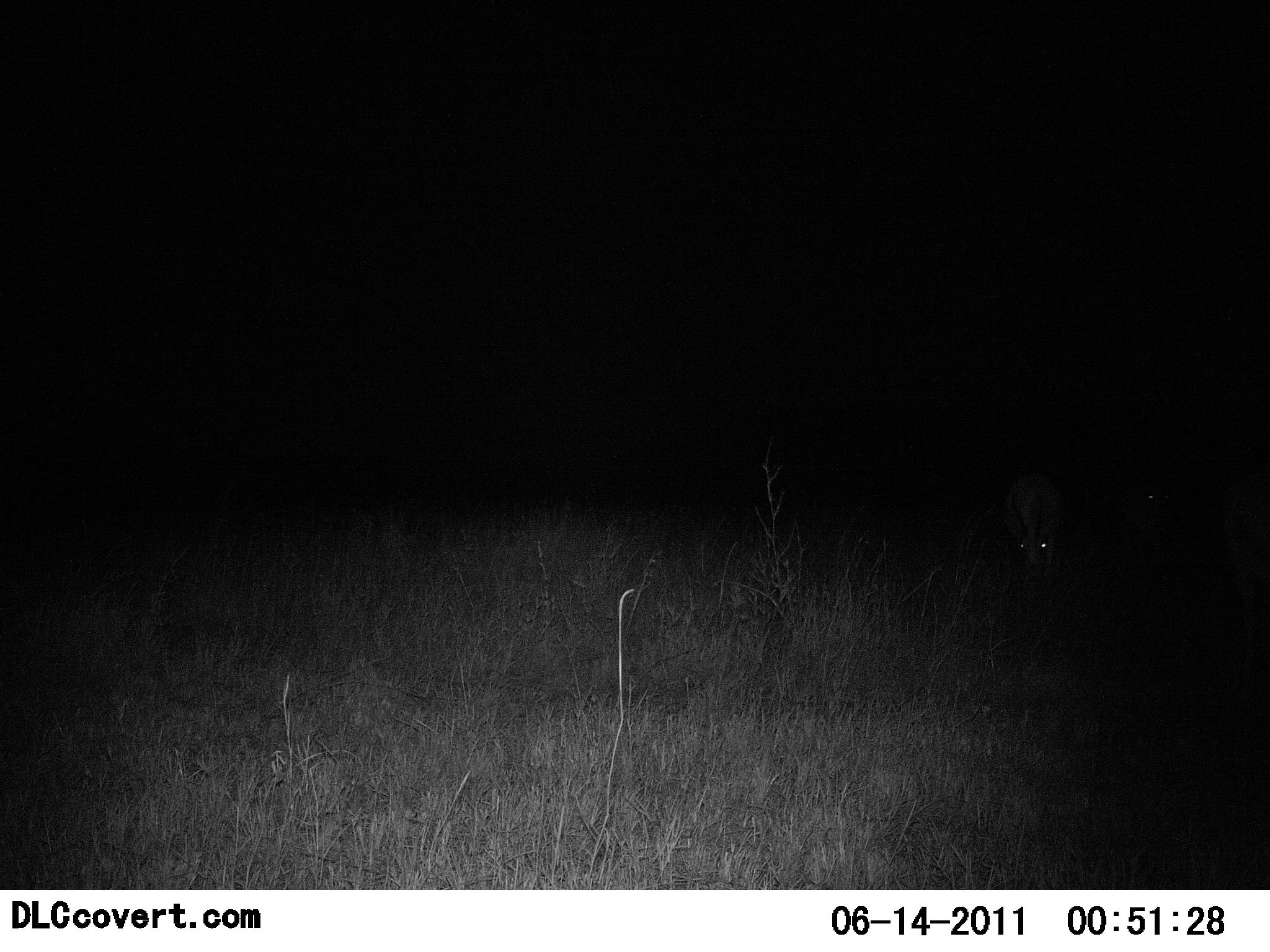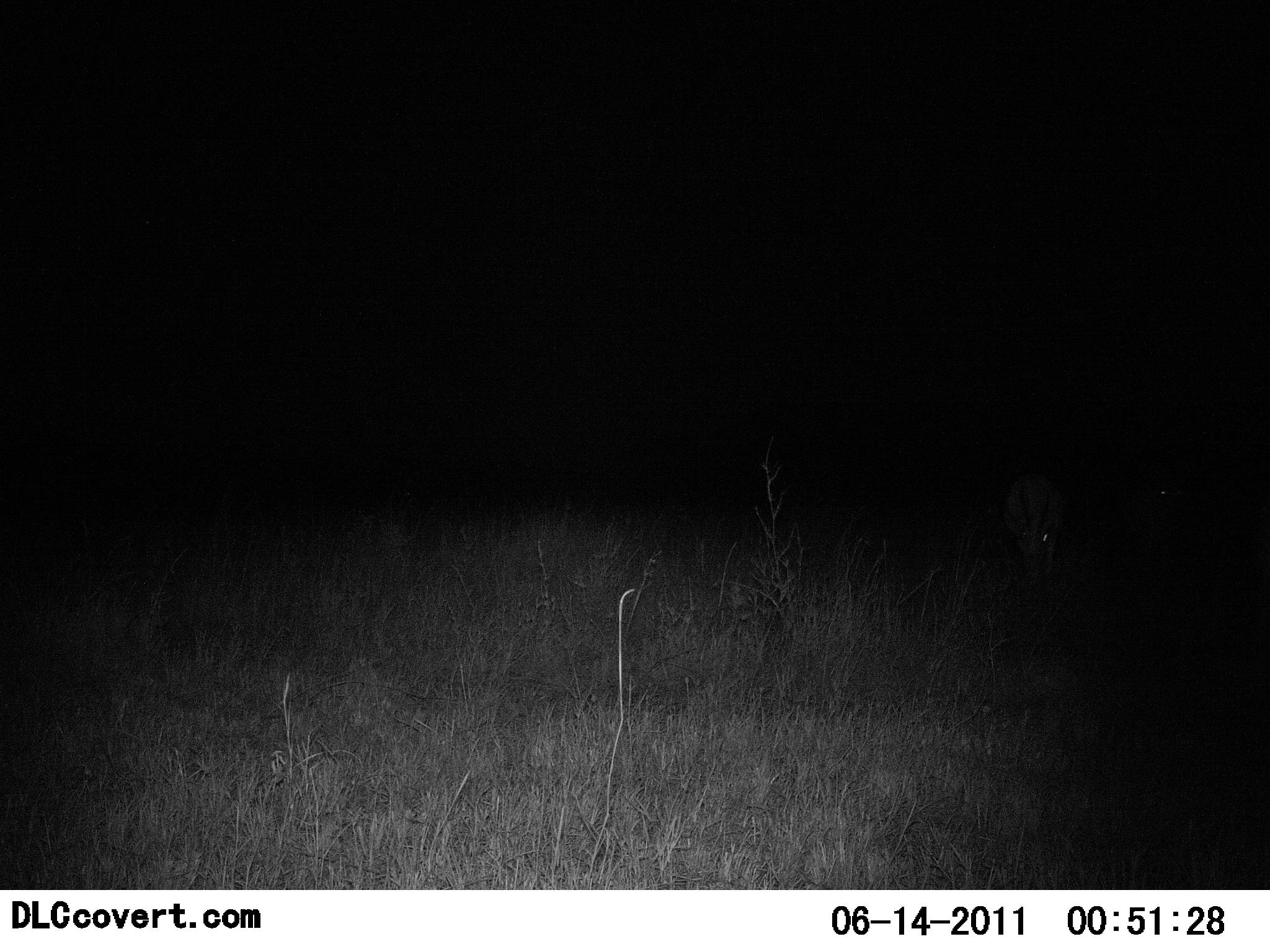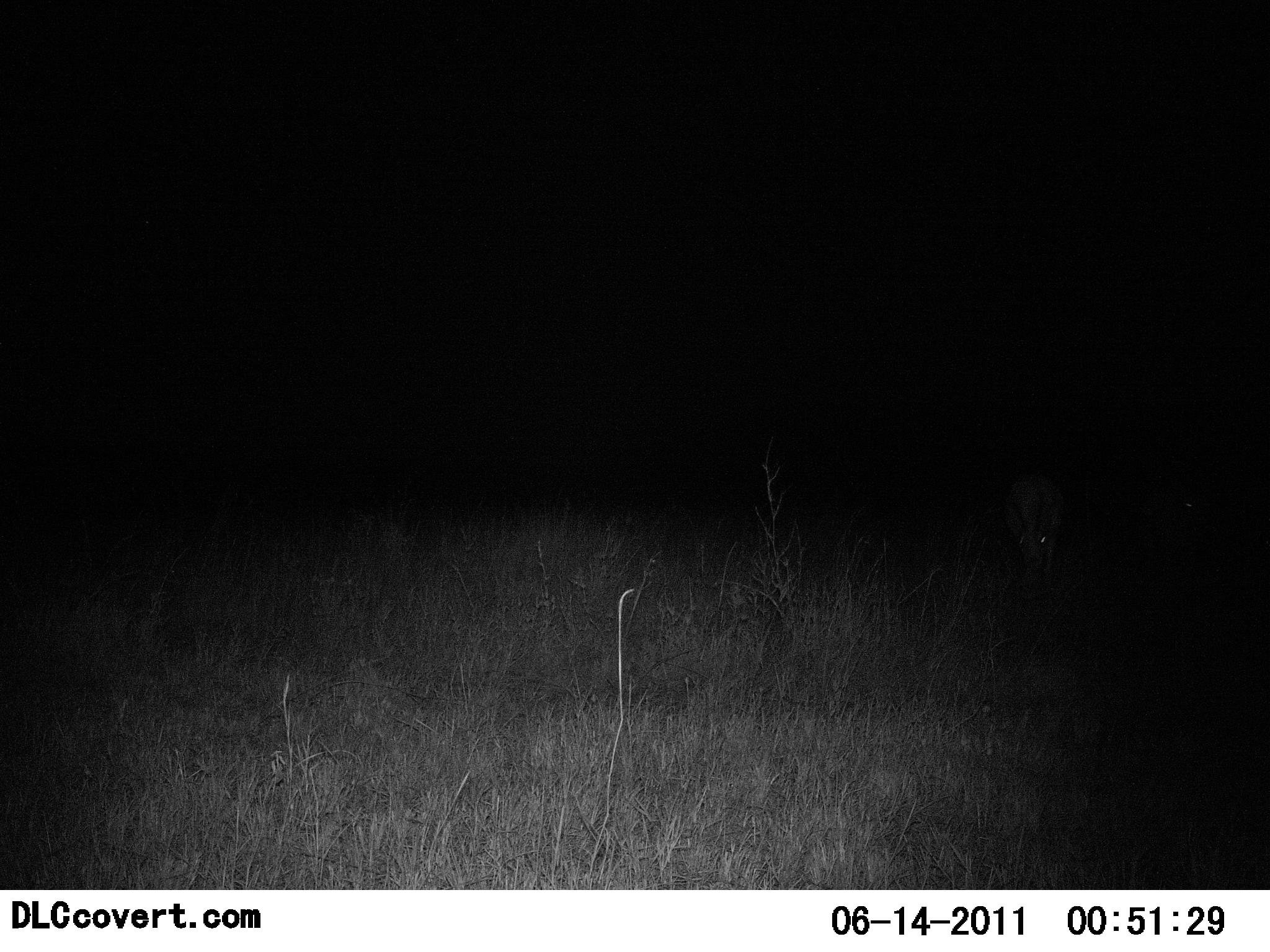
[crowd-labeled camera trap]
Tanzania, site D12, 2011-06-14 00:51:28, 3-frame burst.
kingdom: Animalia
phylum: Chordata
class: Mammalia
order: Artiodactyla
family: Bovidae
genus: Eudorcas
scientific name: Eudorcas thomsonii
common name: thomson's gazelle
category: gazellethomsons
Gazellethomsons (thomson's gazelle) (Eudorcas thomsonii), count 2. Behavior (volunteer vote fractions): standing 33%, resting 0%, moving 33%, interacting 0%. Young present (vote fraction): 0%. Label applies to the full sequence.